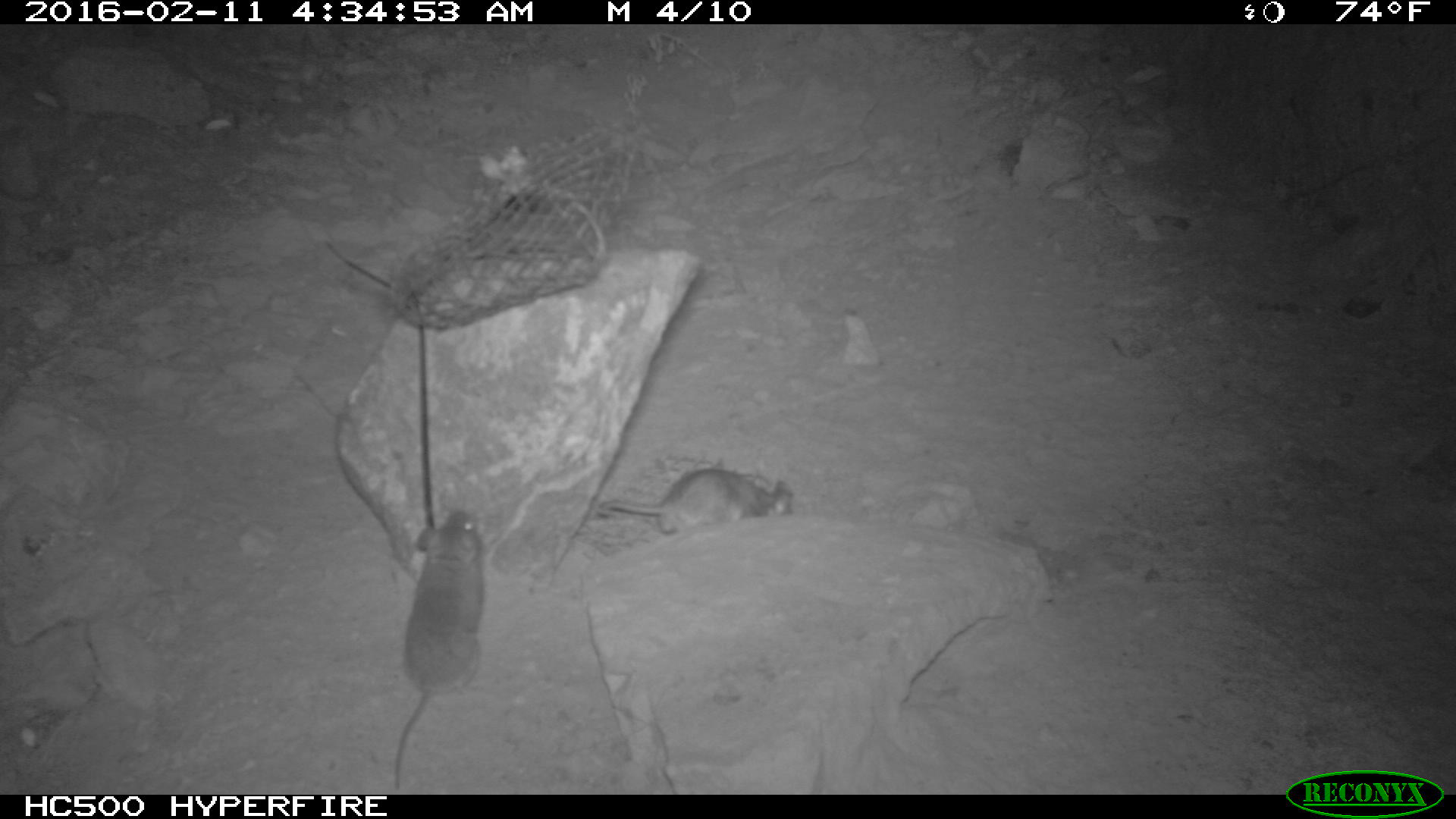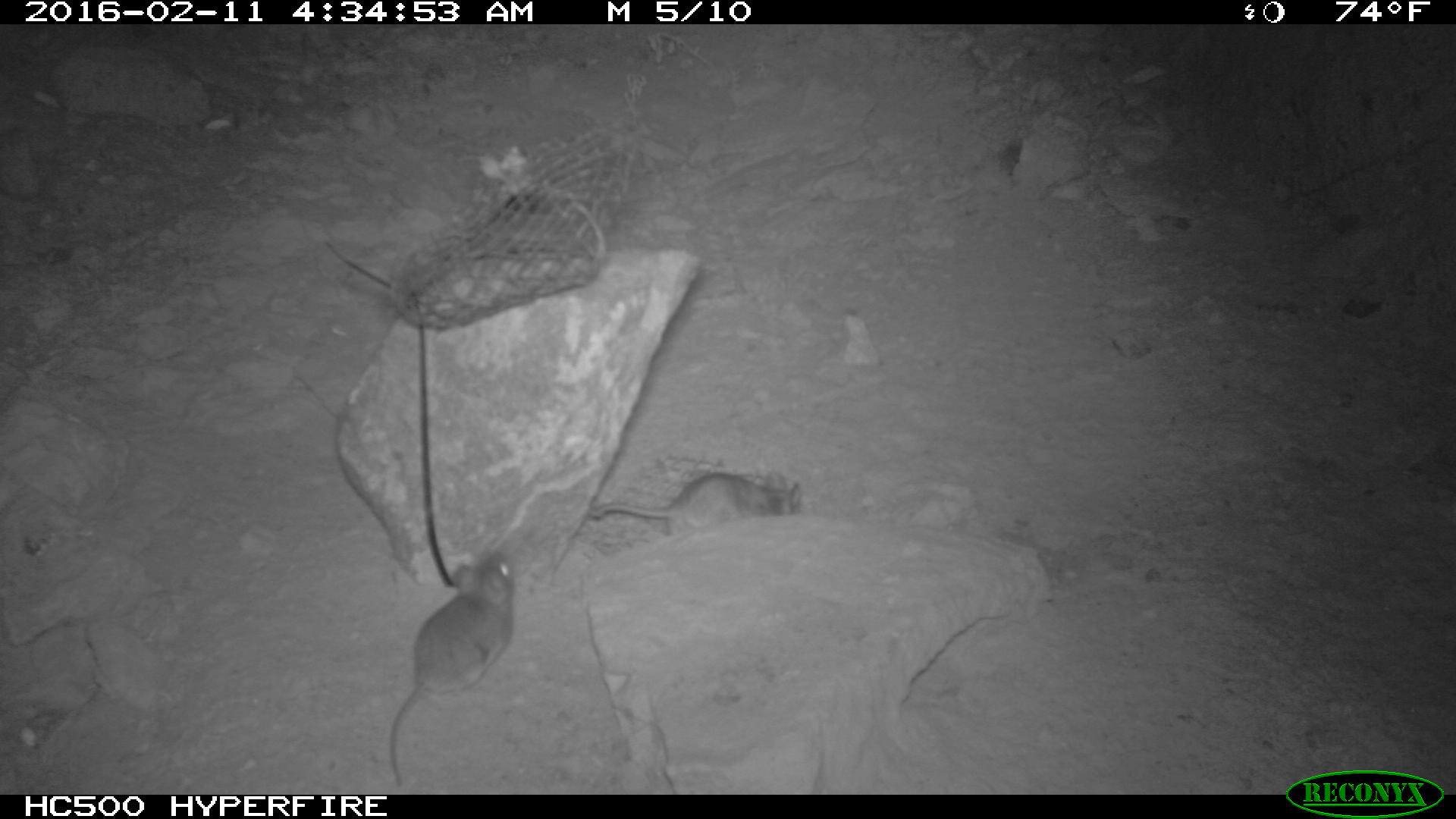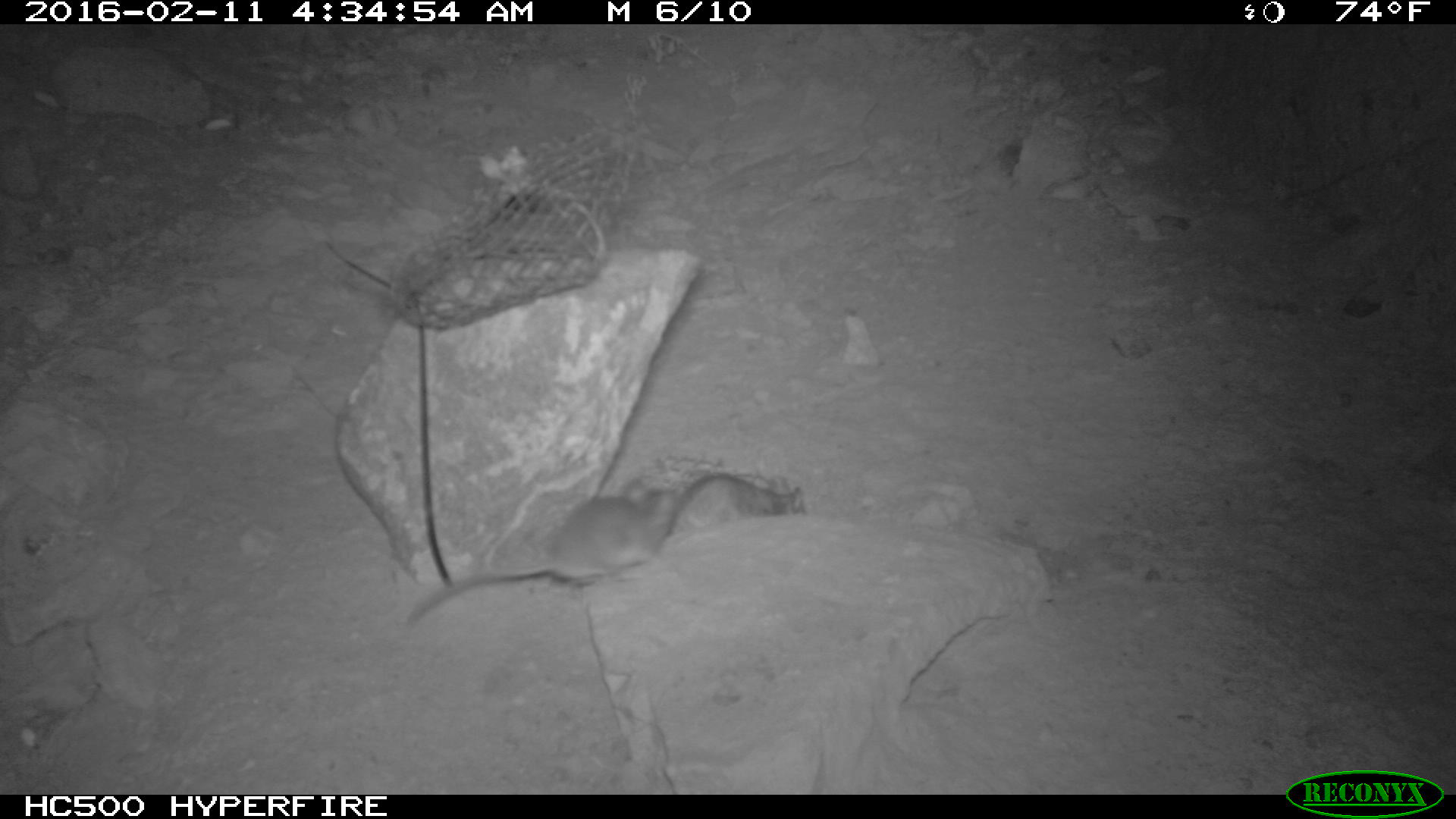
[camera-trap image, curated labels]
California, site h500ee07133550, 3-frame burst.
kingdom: Animalia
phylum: Chordata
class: Mammalia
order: Rodentia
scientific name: Rodentia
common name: rodent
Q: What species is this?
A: Rodent (Rodentia).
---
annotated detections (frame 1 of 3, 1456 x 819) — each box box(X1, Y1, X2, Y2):
rodent: box(394, 510, 485, 789); box(598, 468, 793, 535)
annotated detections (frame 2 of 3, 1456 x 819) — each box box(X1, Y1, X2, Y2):
rodent: box(389, 549, 514, 786); box(590, 472, 802, 537)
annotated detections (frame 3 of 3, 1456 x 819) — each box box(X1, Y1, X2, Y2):
rodent: box(403, 477, 676, 627); box(670, 471, 802, 535)